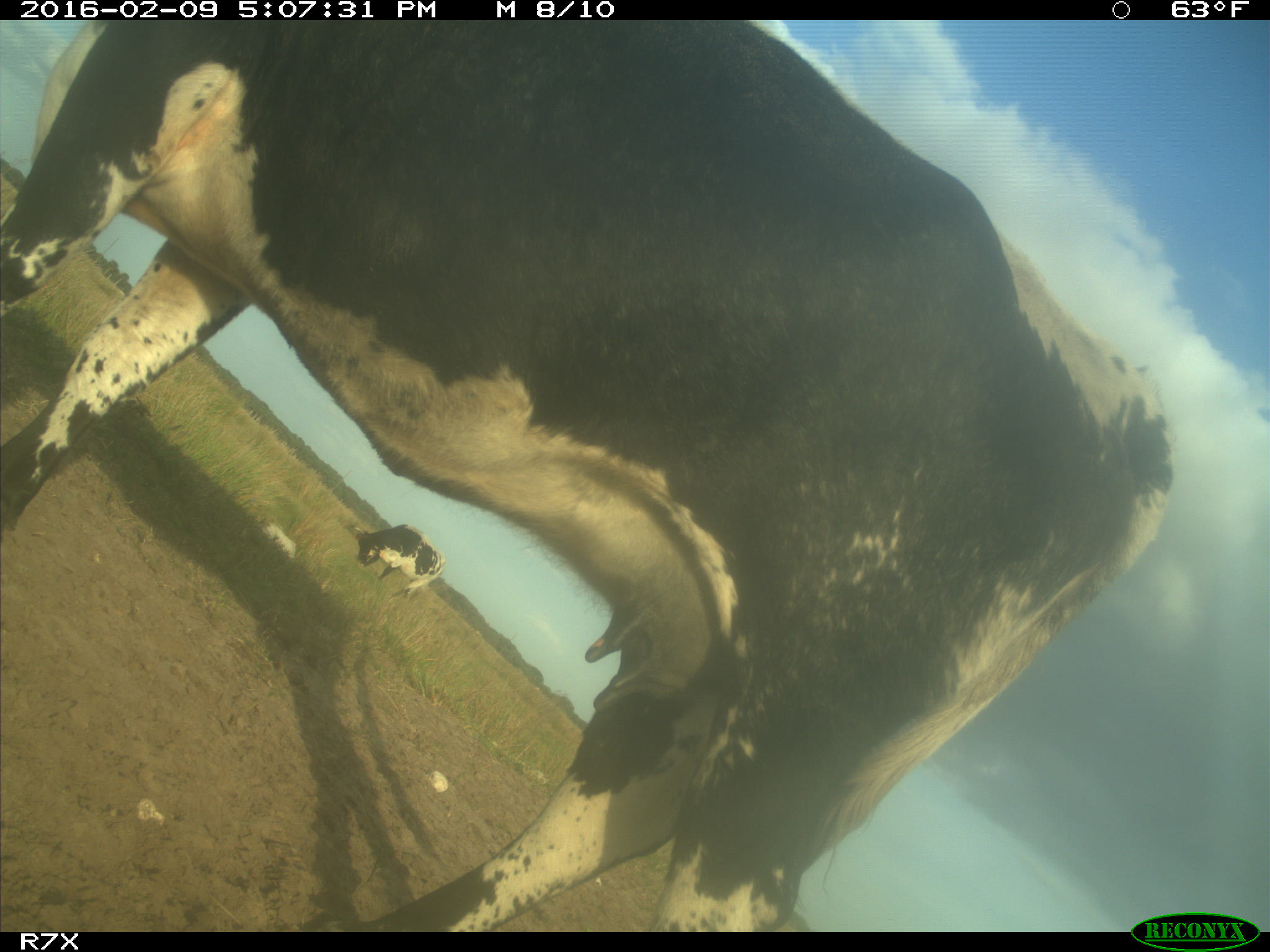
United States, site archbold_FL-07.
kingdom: Animalia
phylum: Chordata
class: Mammalia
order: Artiodactyla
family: Bovidae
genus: Bos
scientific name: Bos taurus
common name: domestic cow